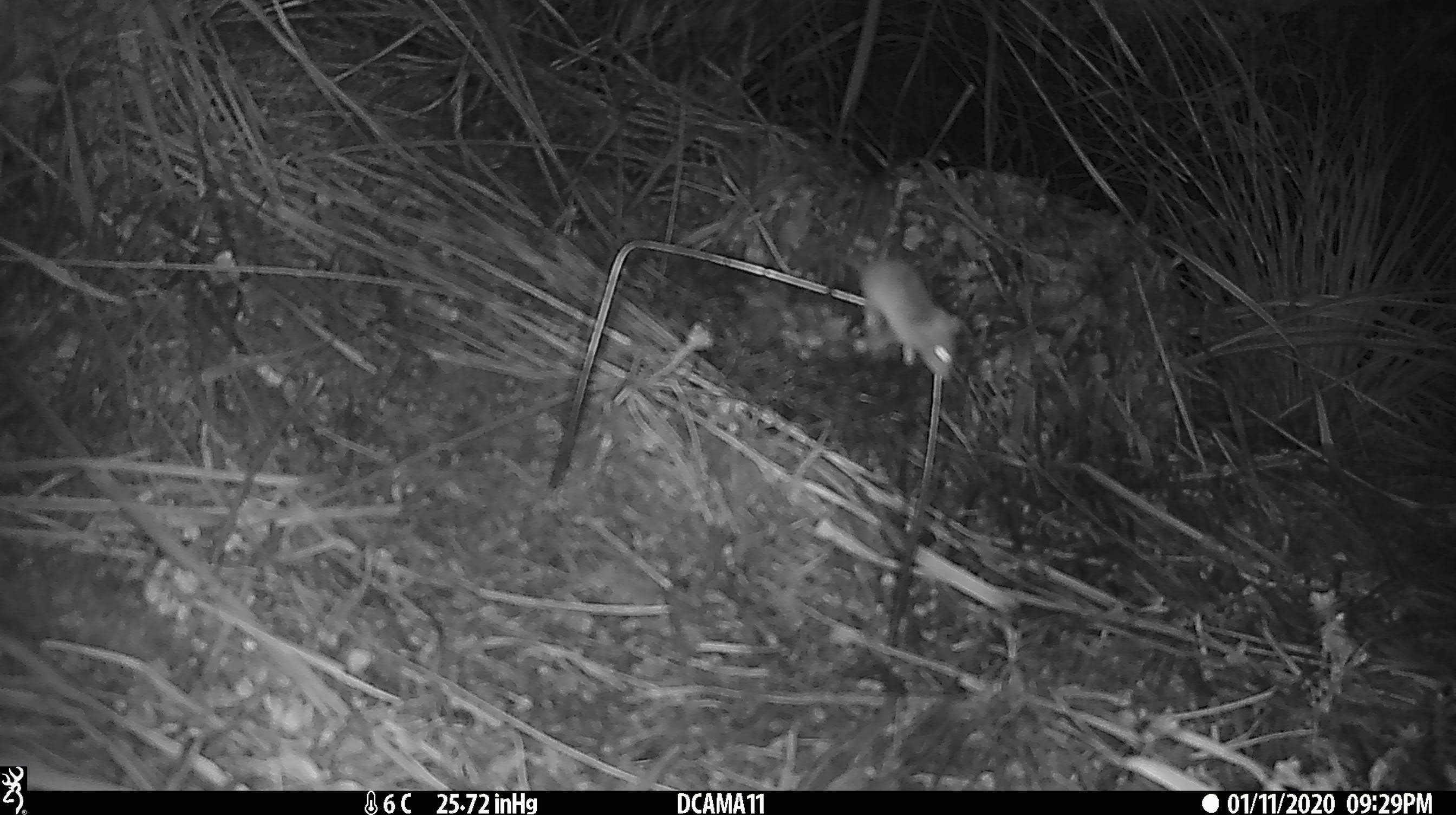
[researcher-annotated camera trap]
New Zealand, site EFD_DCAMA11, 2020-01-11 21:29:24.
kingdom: Animalia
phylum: Chordata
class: Mammalia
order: Rodentia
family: Muridae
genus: Mus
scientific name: Mus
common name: mouse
Mouse (Mus).